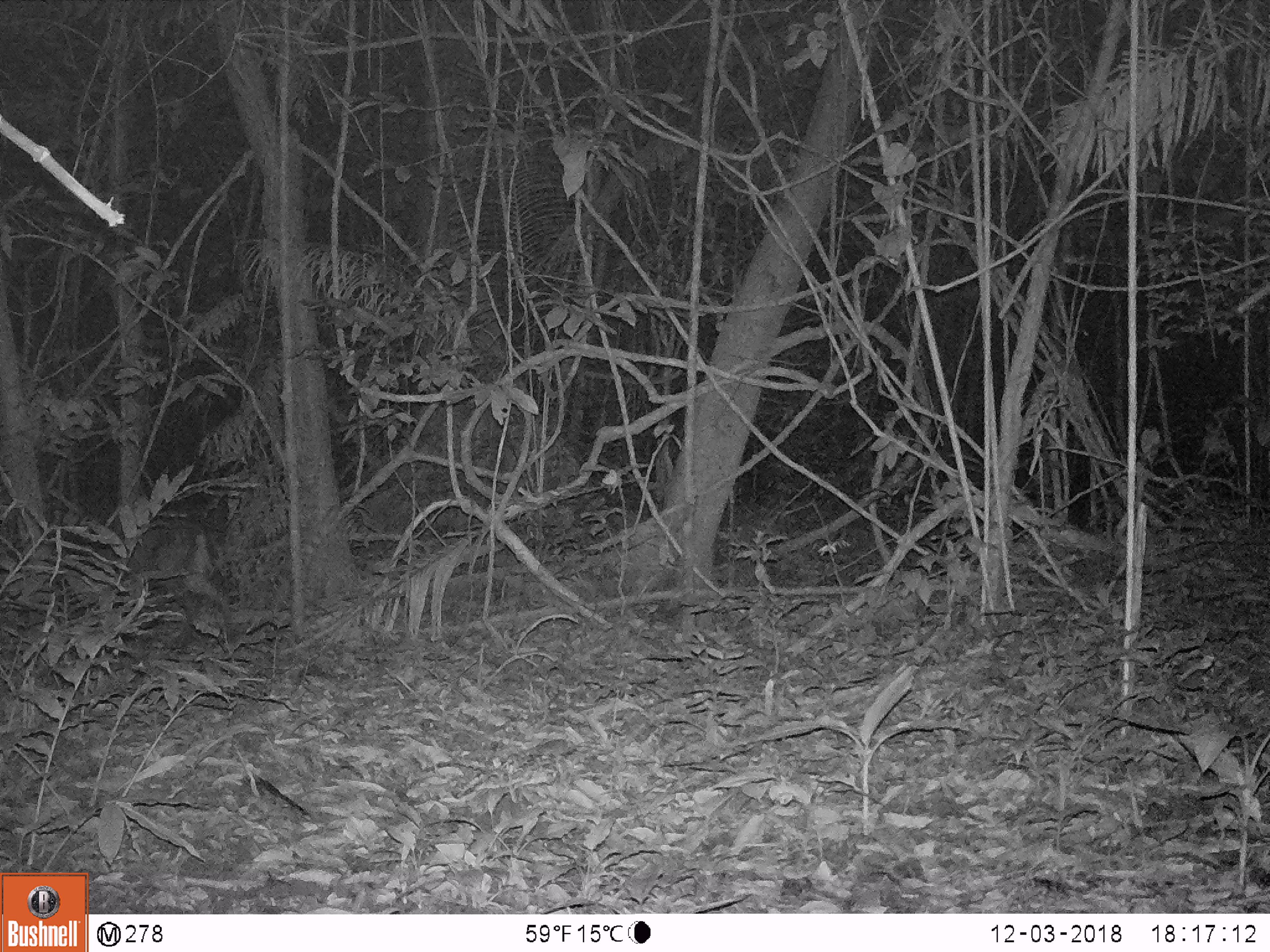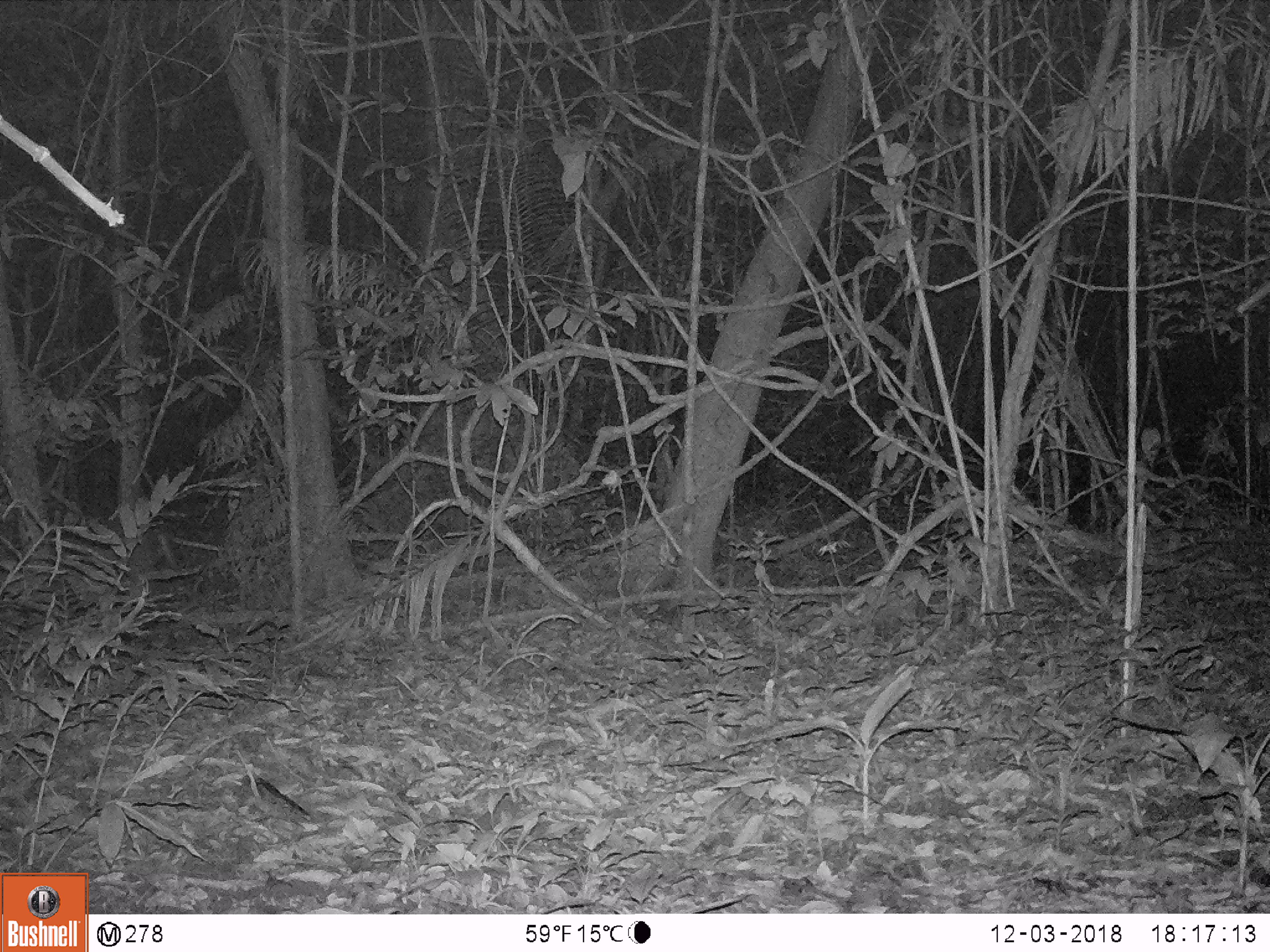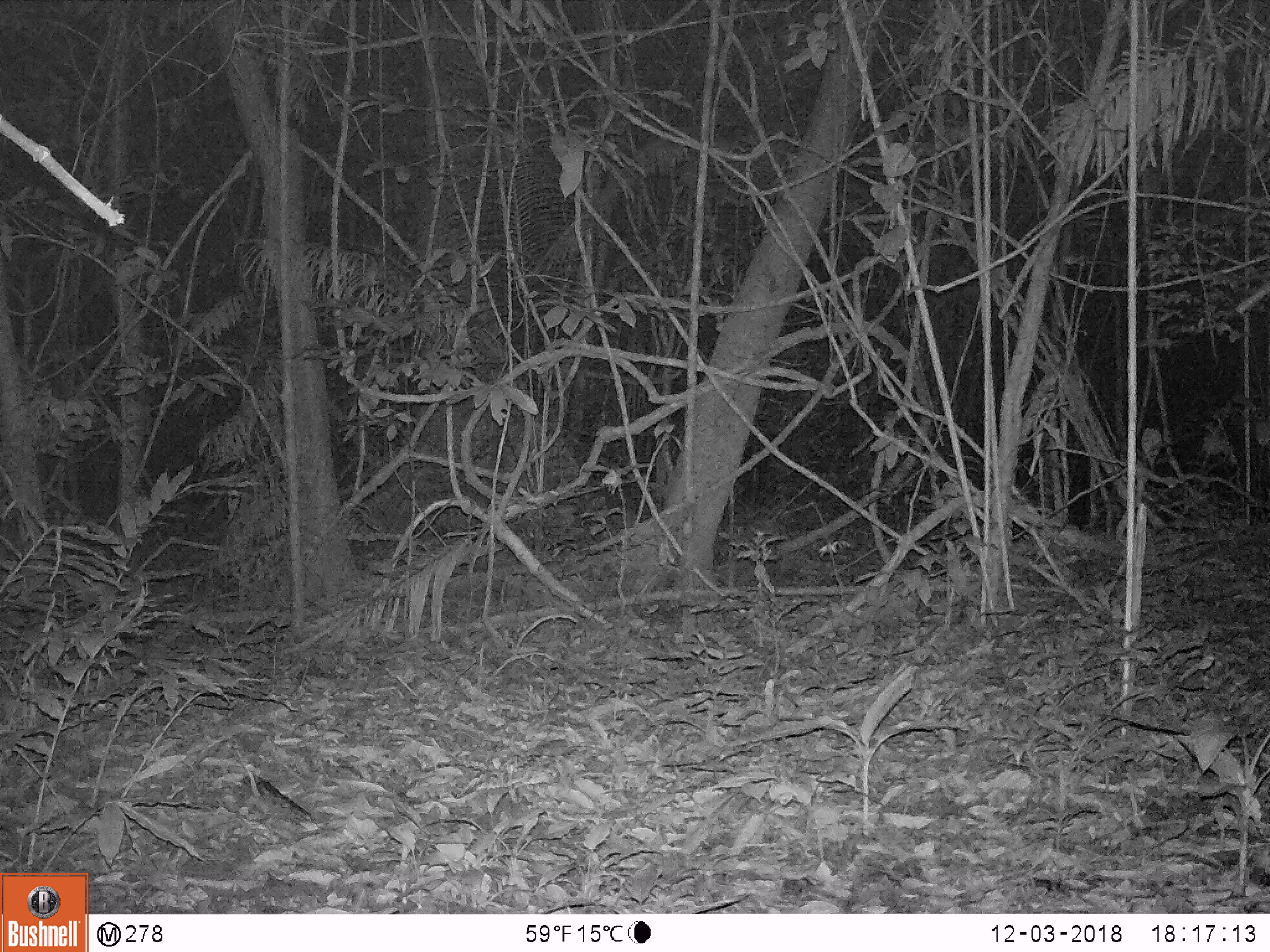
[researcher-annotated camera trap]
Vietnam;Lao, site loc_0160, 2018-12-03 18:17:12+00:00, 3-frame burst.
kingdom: Animalia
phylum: Chordata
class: Mammalia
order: Artiodactyla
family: Cervidae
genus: Muntiacus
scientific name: Muntiacus rooseveltorum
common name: roosevelt's muntjac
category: roosevelts muntjac group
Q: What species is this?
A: Roosevelts muntjac group (roosevelt's muntjac) (Muntiacus rooseveltorum).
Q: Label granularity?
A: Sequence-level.